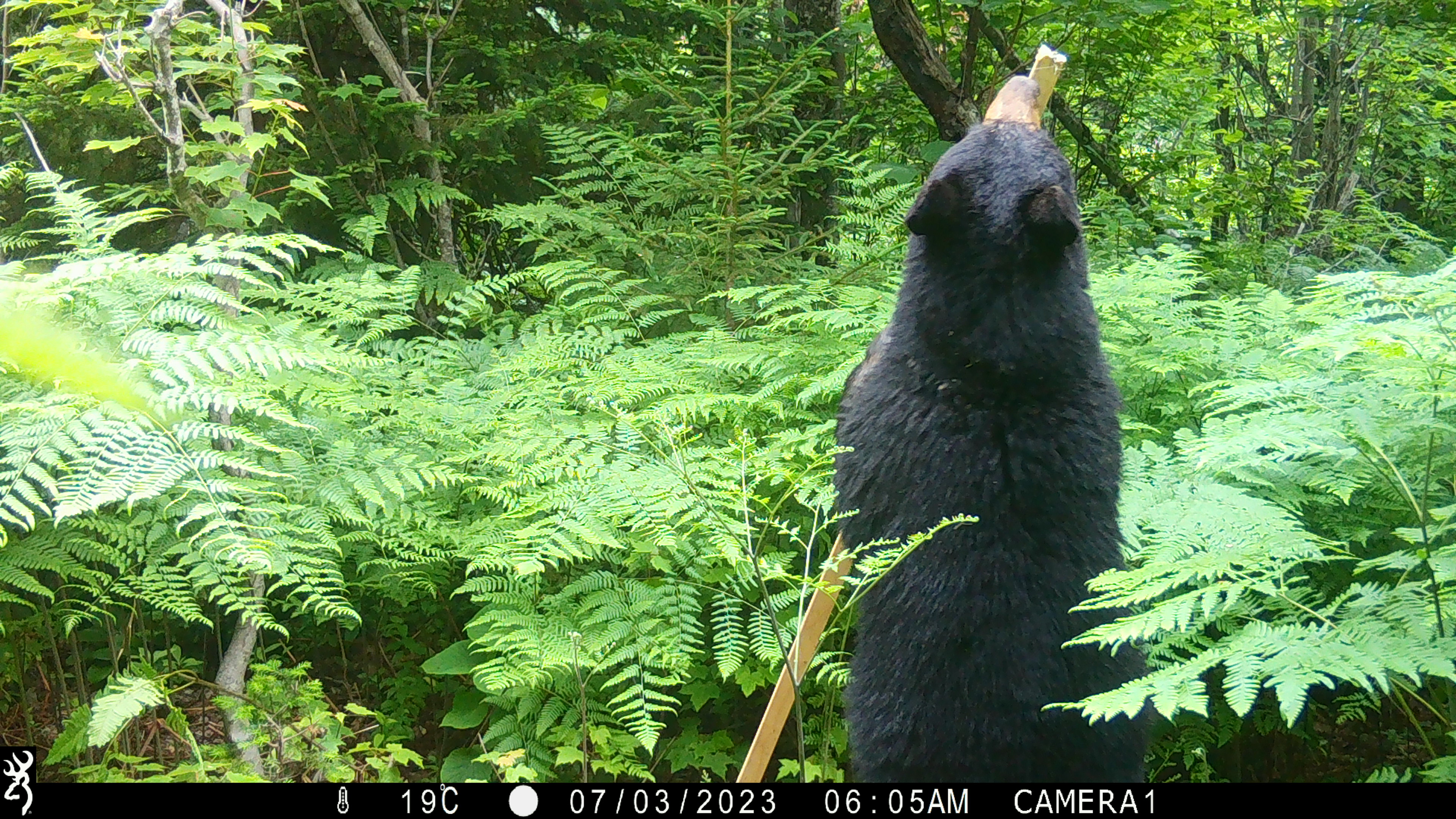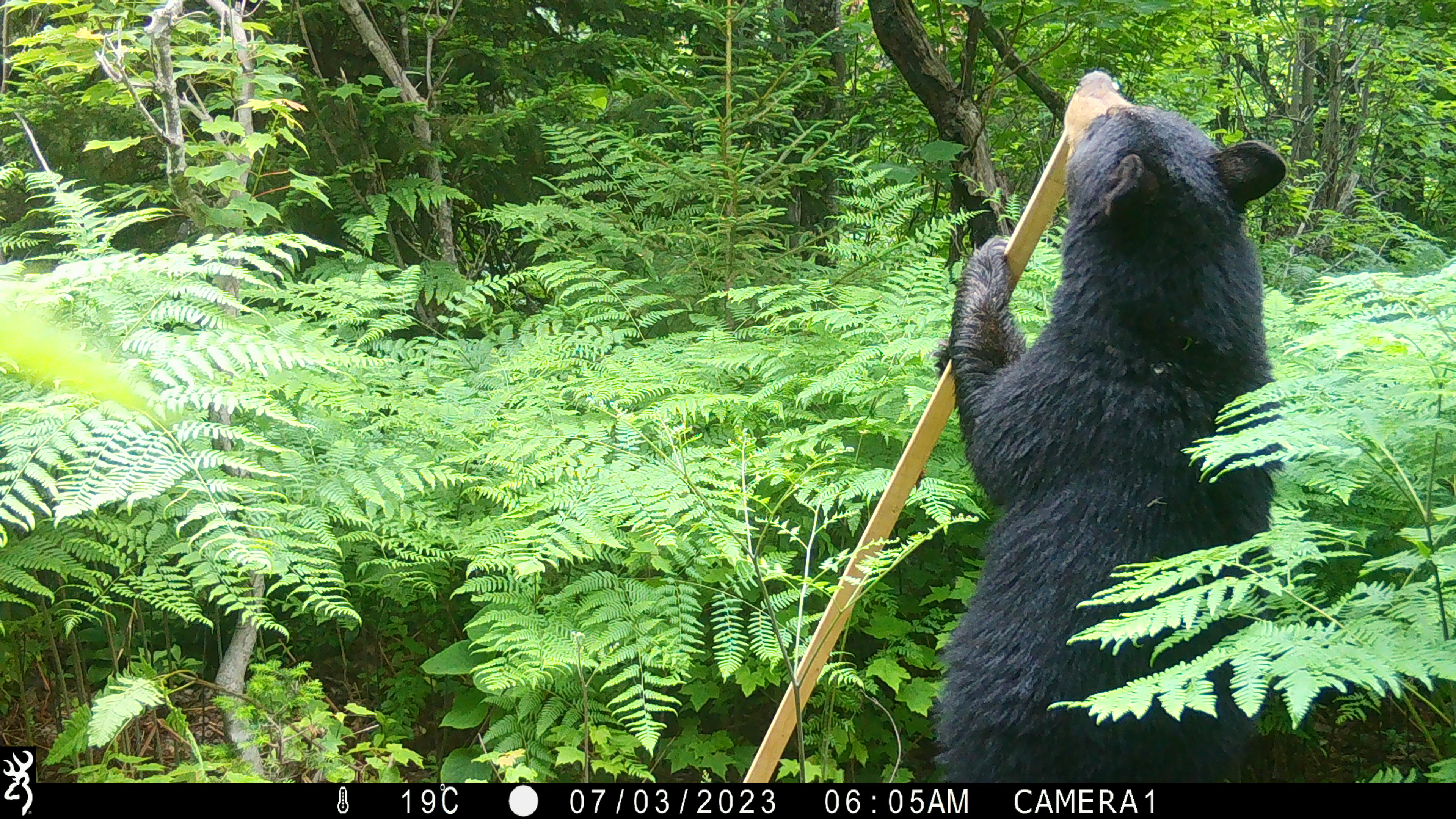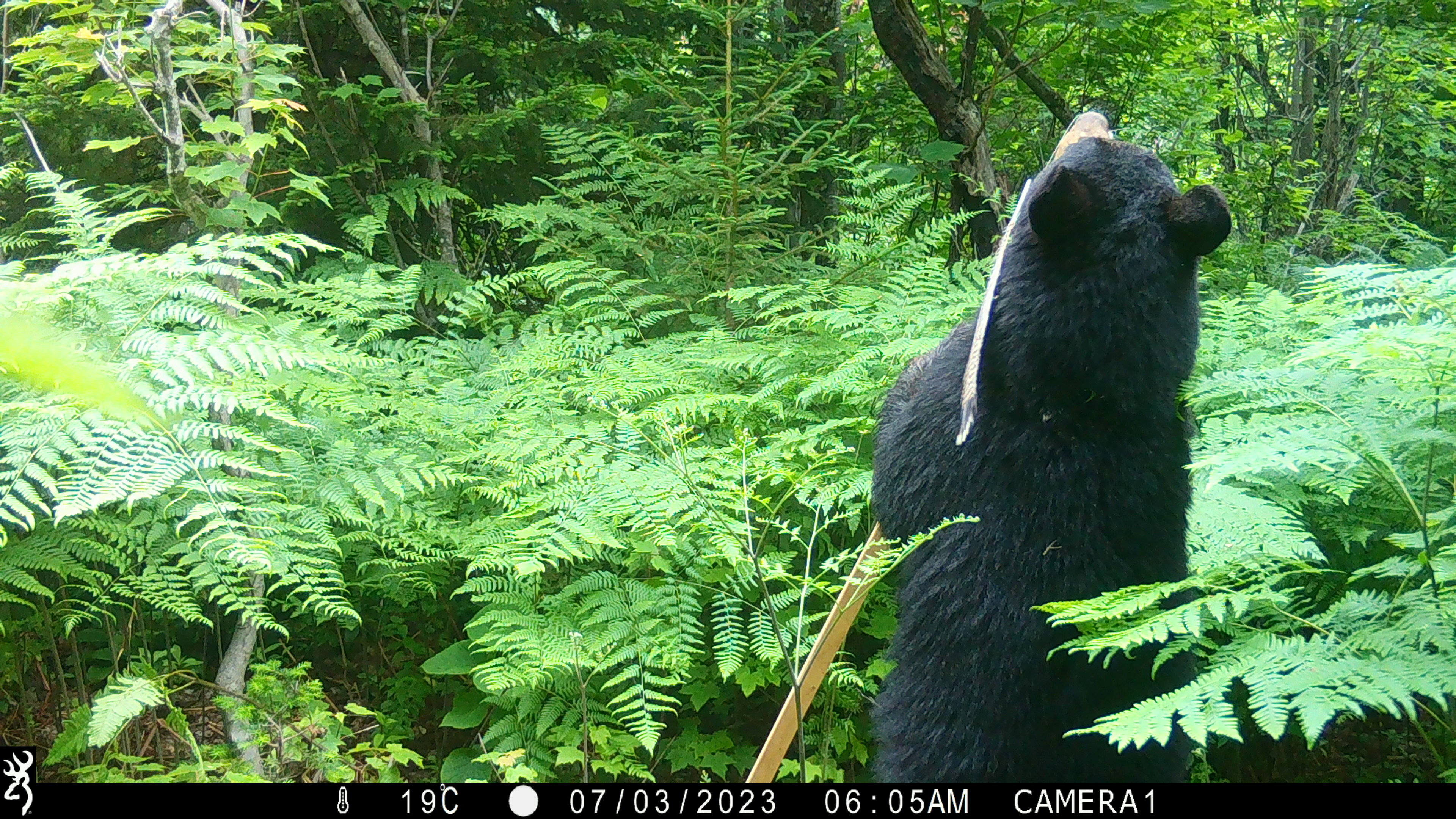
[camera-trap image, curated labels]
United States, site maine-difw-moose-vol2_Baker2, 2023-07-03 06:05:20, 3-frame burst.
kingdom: Animalia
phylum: Chordata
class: Mammalia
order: Carnivora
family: Ursidae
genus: Ursus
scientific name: Ursus americanus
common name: black bear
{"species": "black bear (Ursus americanus)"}